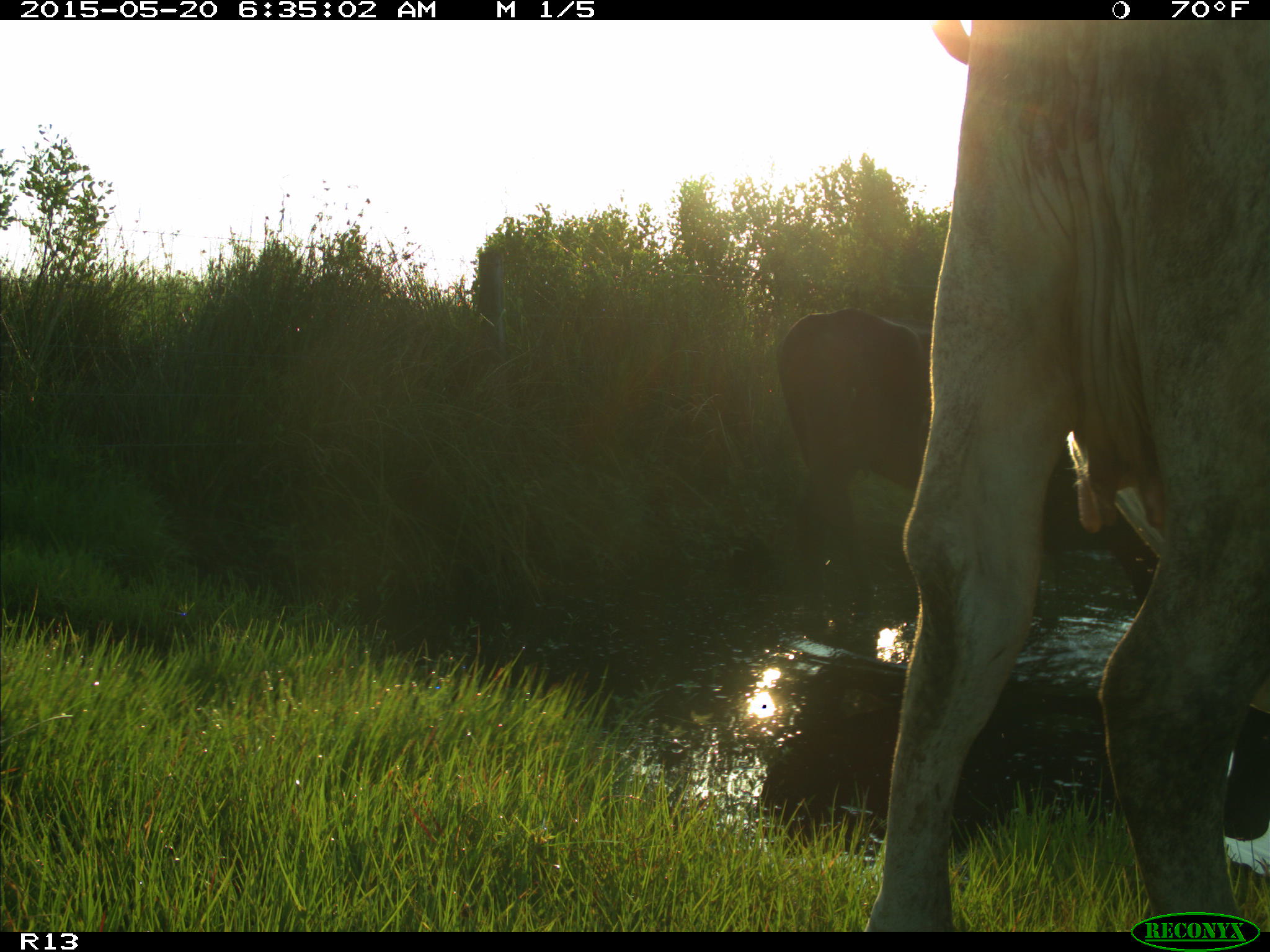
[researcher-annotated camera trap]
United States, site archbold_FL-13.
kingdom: Animalia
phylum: Chordata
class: Mammalia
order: Artiodactyla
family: Bovidae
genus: Bos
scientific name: Bos taurus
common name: domestic cow